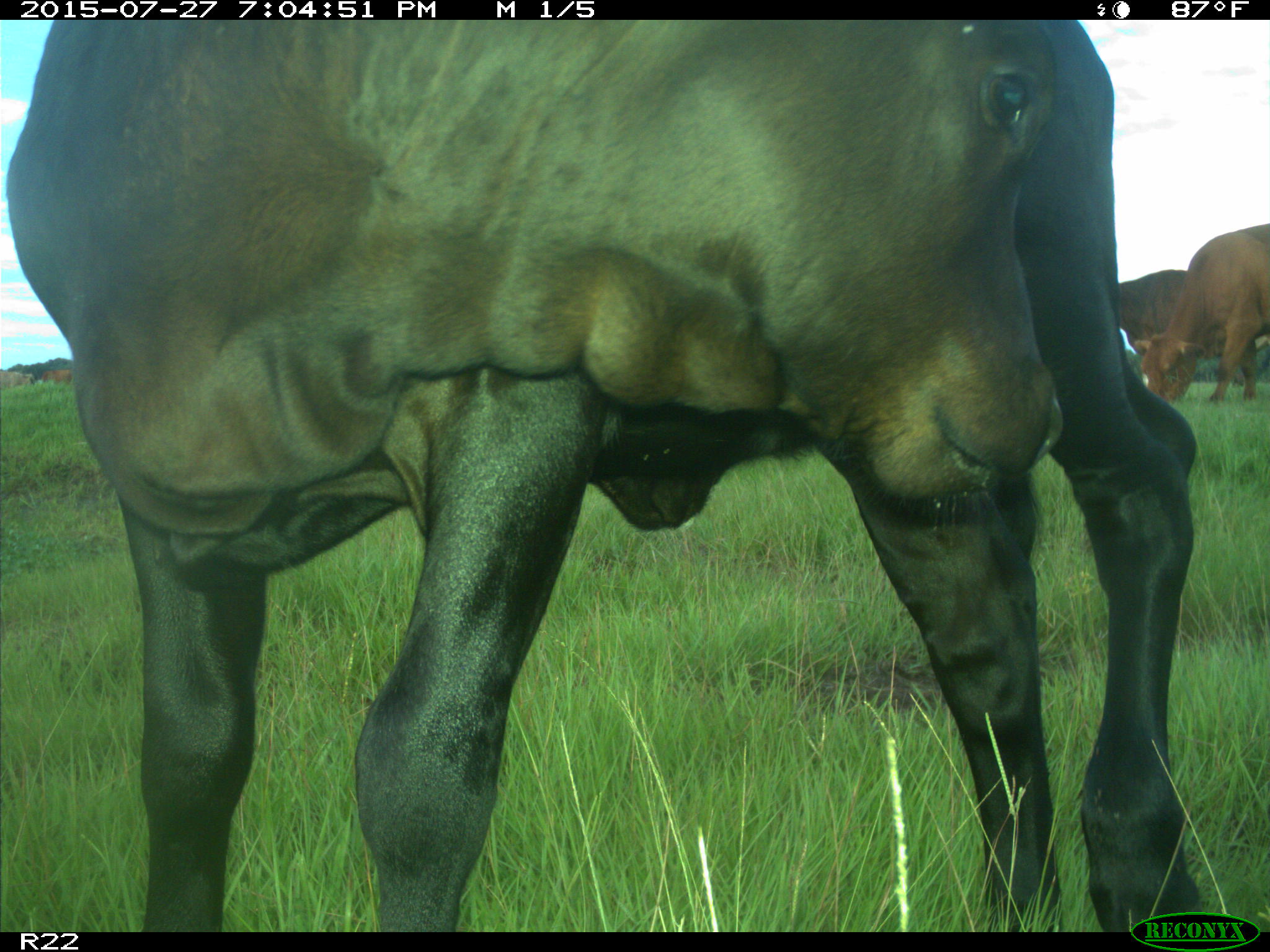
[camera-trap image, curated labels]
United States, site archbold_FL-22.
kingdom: Animalia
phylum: Chordata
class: Mammalia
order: Artiodactyla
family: Bovidae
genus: Bos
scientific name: Bos taurus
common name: domestic cow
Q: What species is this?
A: Bos taurus (domestic cow).